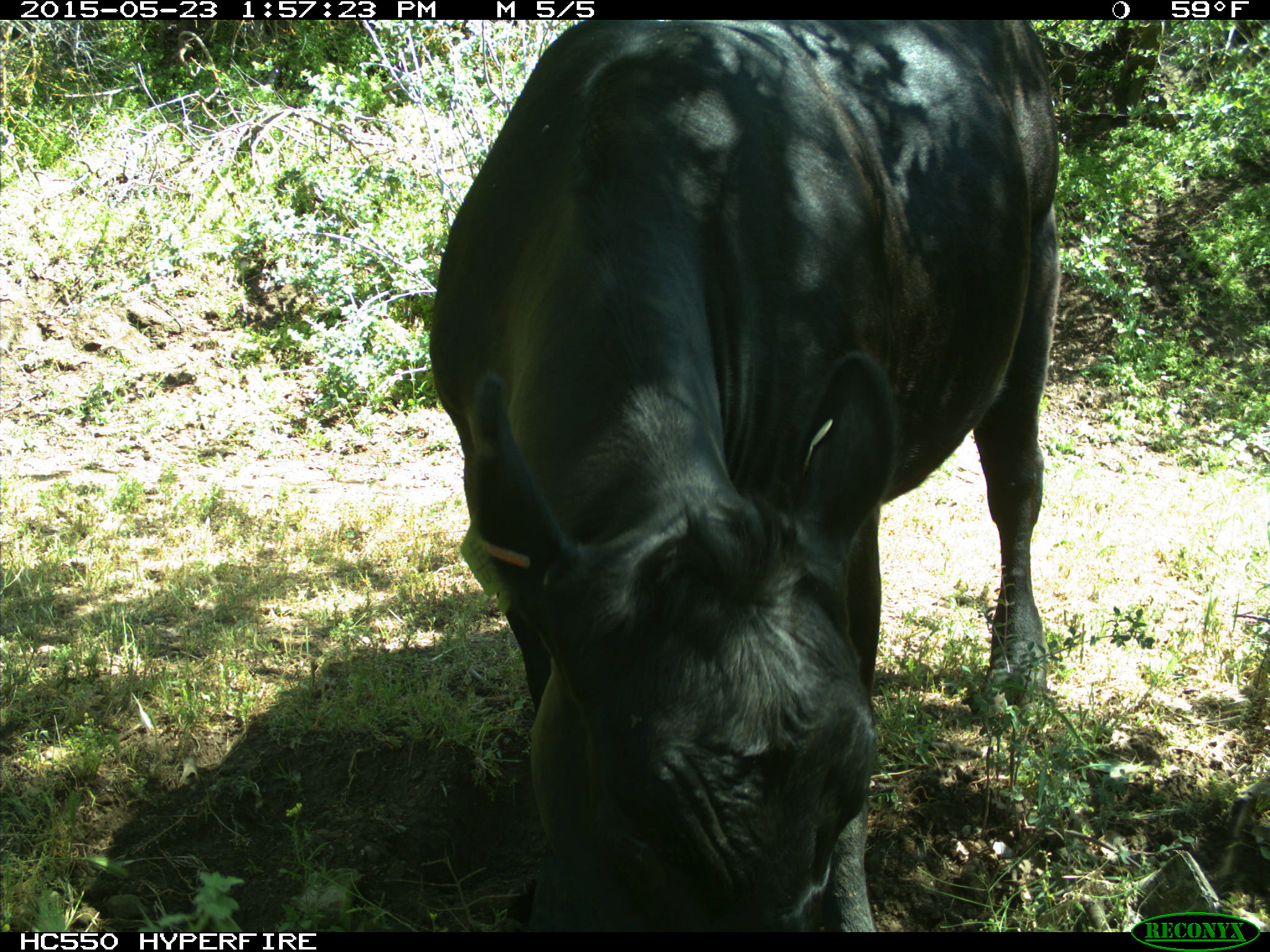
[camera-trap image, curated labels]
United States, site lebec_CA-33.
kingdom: Animalia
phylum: Chordata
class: Mammalia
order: Artiodactyla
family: Bovidae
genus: Bos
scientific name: Bos taurus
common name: domestic cow